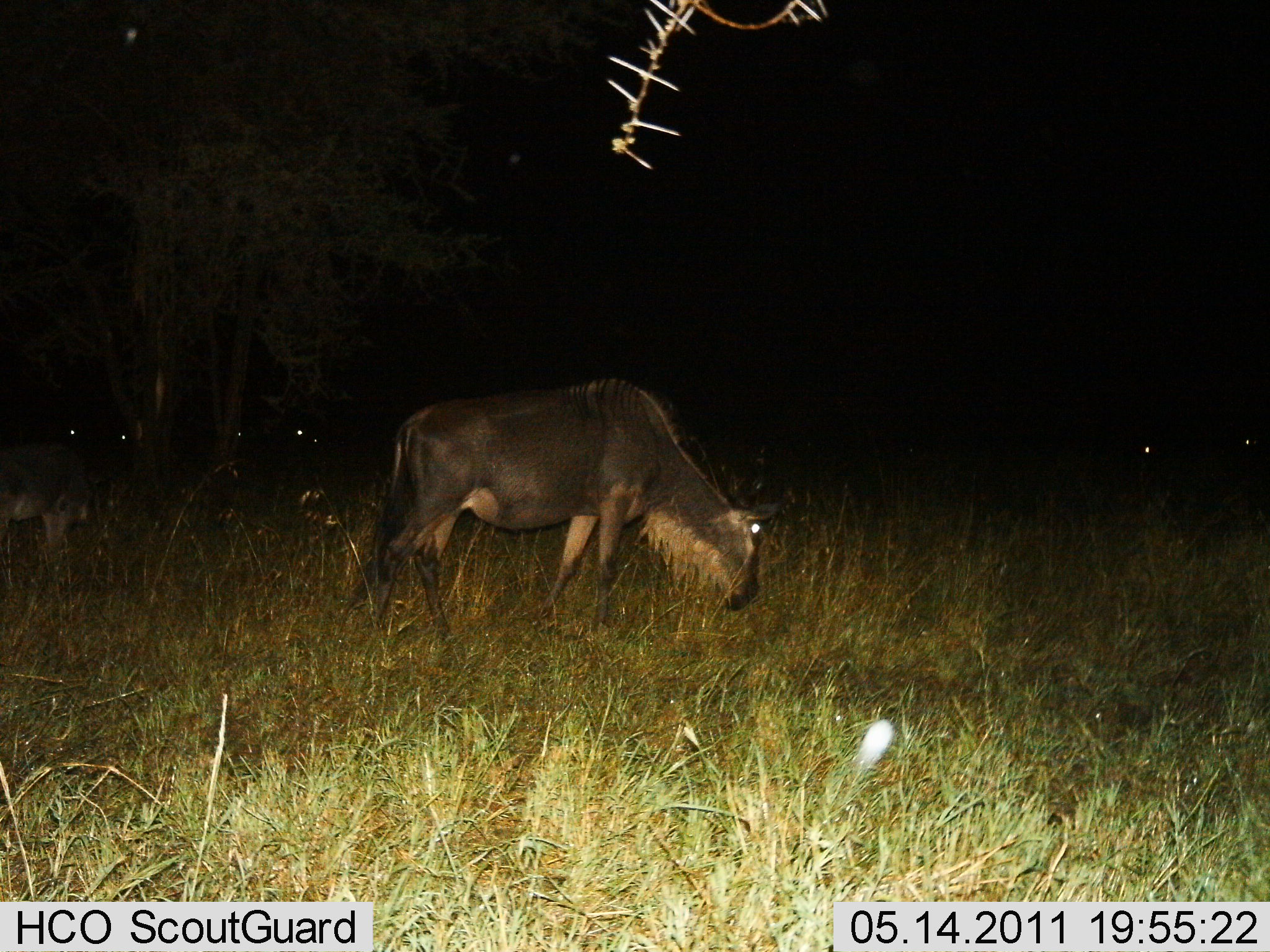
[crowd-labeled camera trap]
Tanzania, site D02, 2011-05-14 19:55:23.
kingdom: Animalia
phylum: Chordata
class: Mammalia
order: Artiodactyla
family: Bovidae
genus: Connochaetes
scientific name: Connochaetes taurinus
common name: blue wildebeest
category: wildebeest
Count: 2.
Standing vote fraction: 50%.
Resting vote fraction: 0%.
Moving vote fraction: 10%.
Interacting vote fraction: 10%.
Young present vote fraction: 0%.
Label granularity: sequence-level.